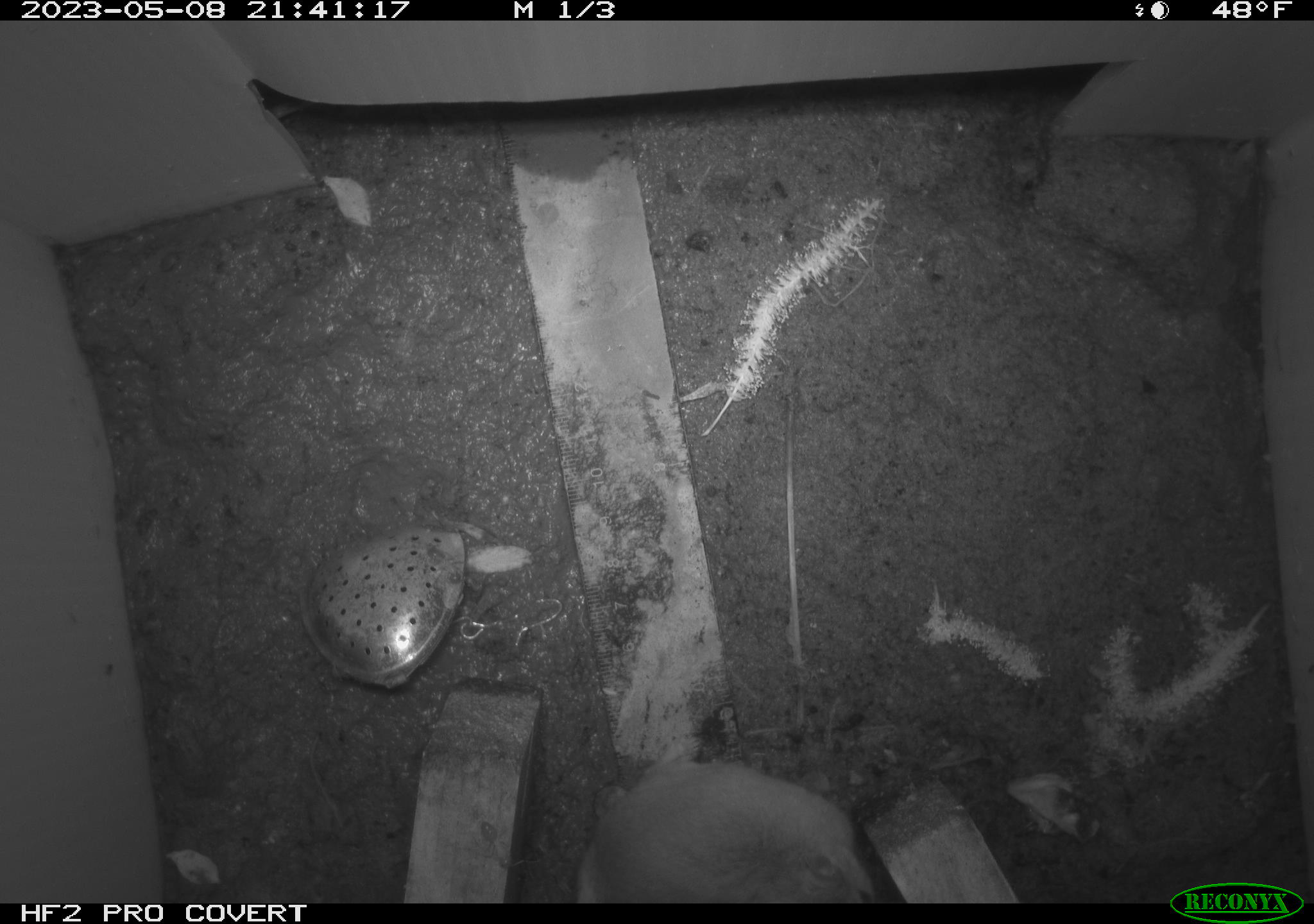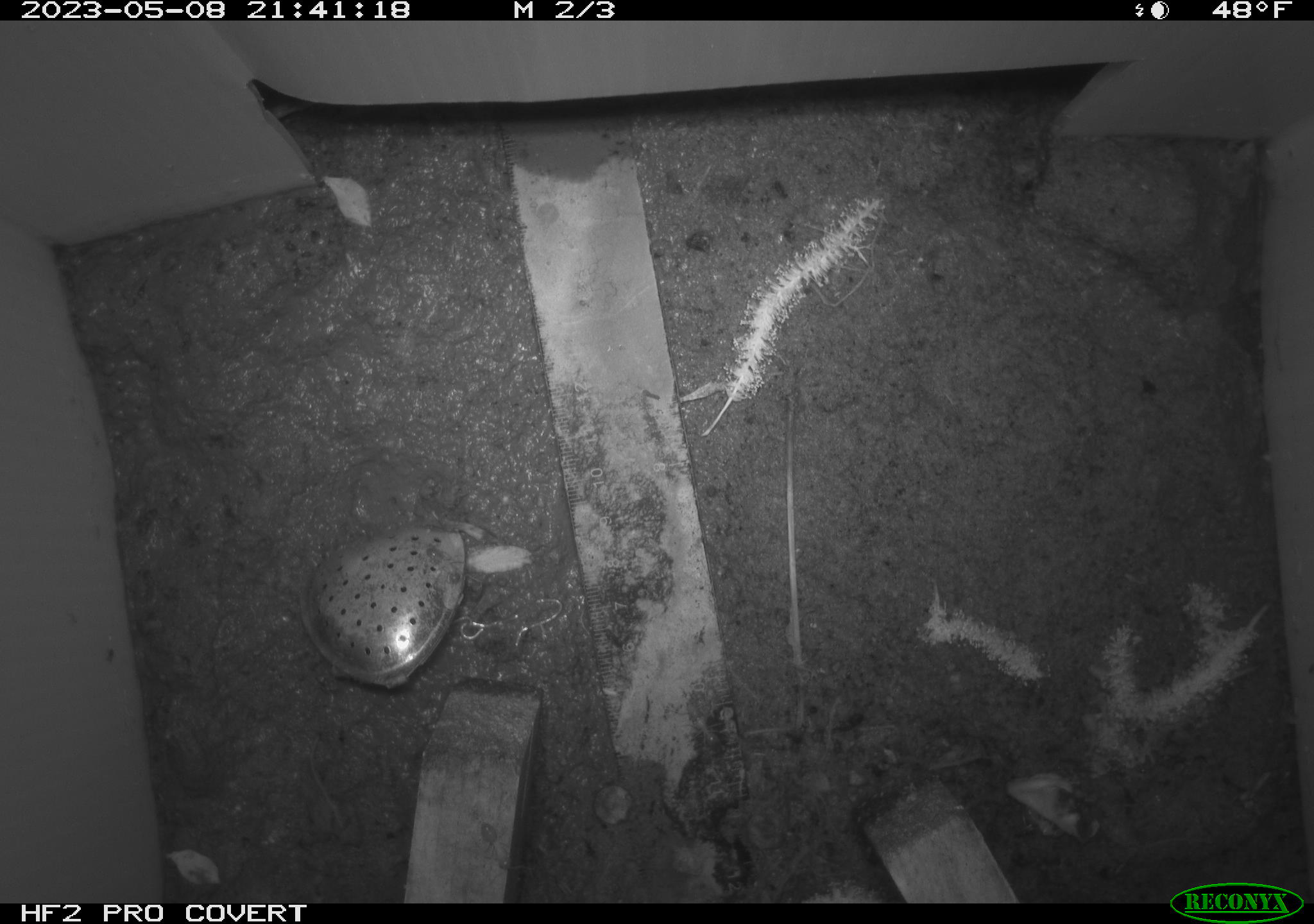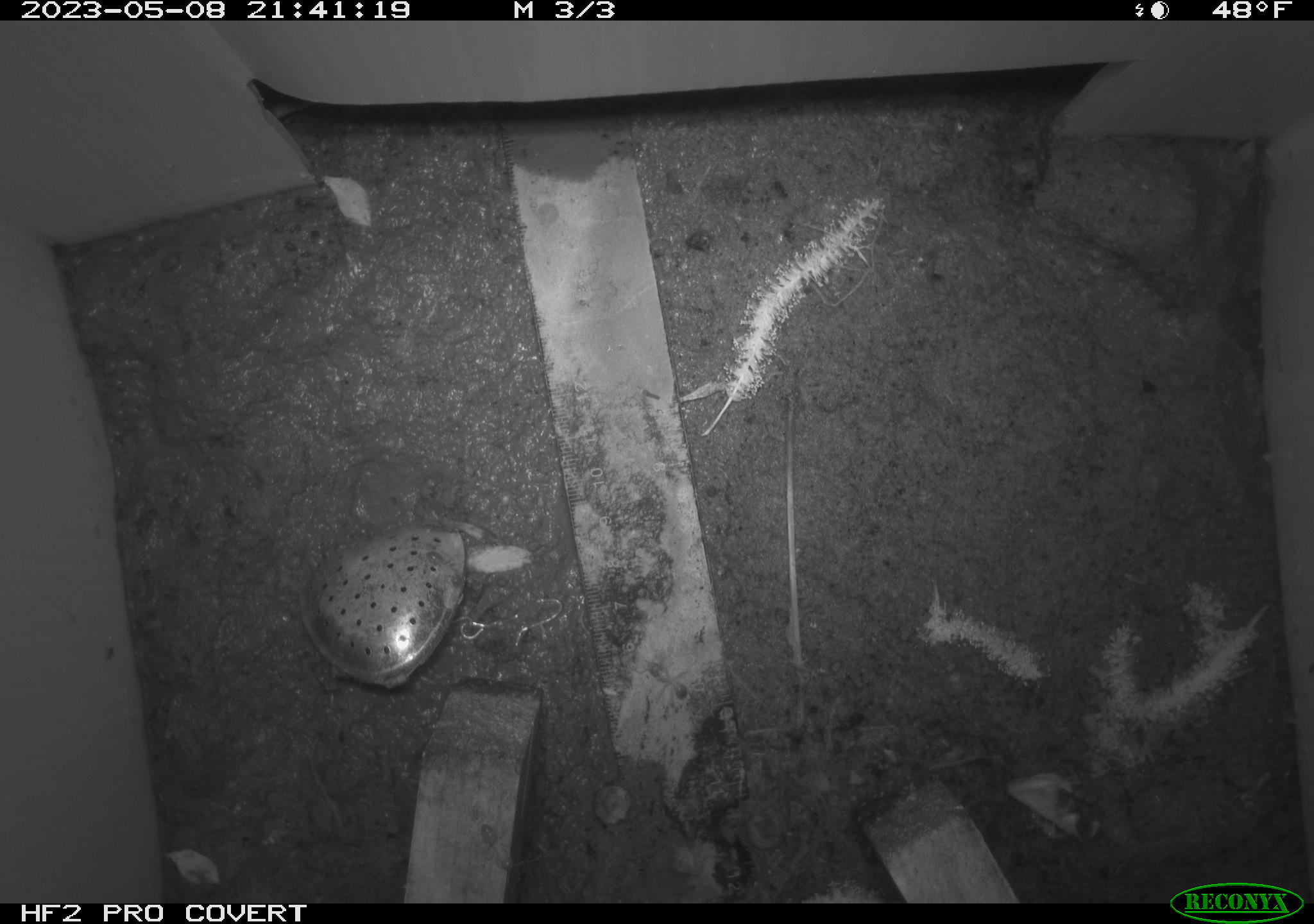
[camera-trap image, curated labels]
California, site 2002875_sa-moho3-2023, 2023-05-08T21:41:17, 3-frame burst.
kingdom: Animalia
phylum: Chordata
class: Mammalia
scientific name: Mammalia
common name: small mammal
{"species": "small mammal (Mammalia)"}